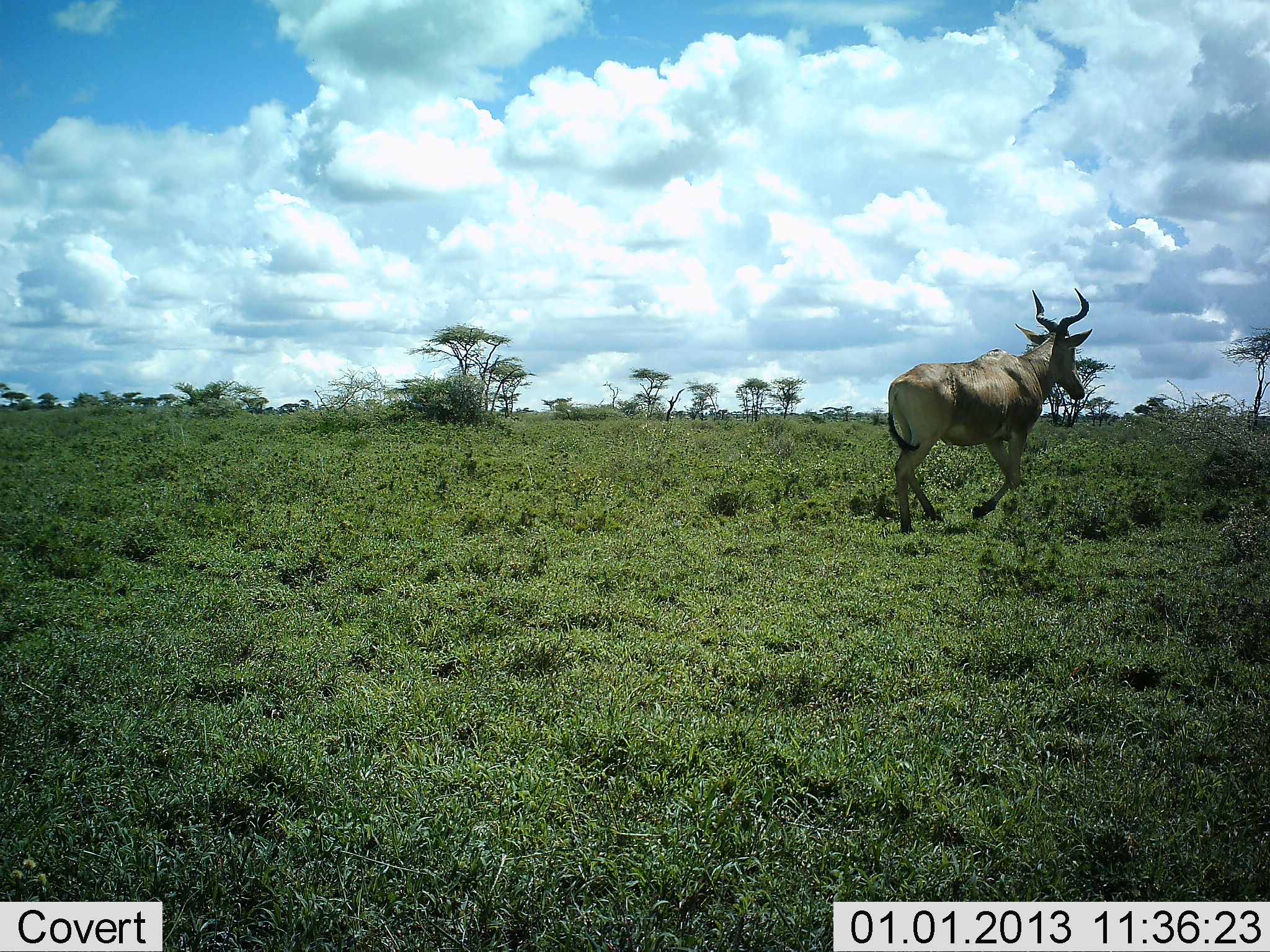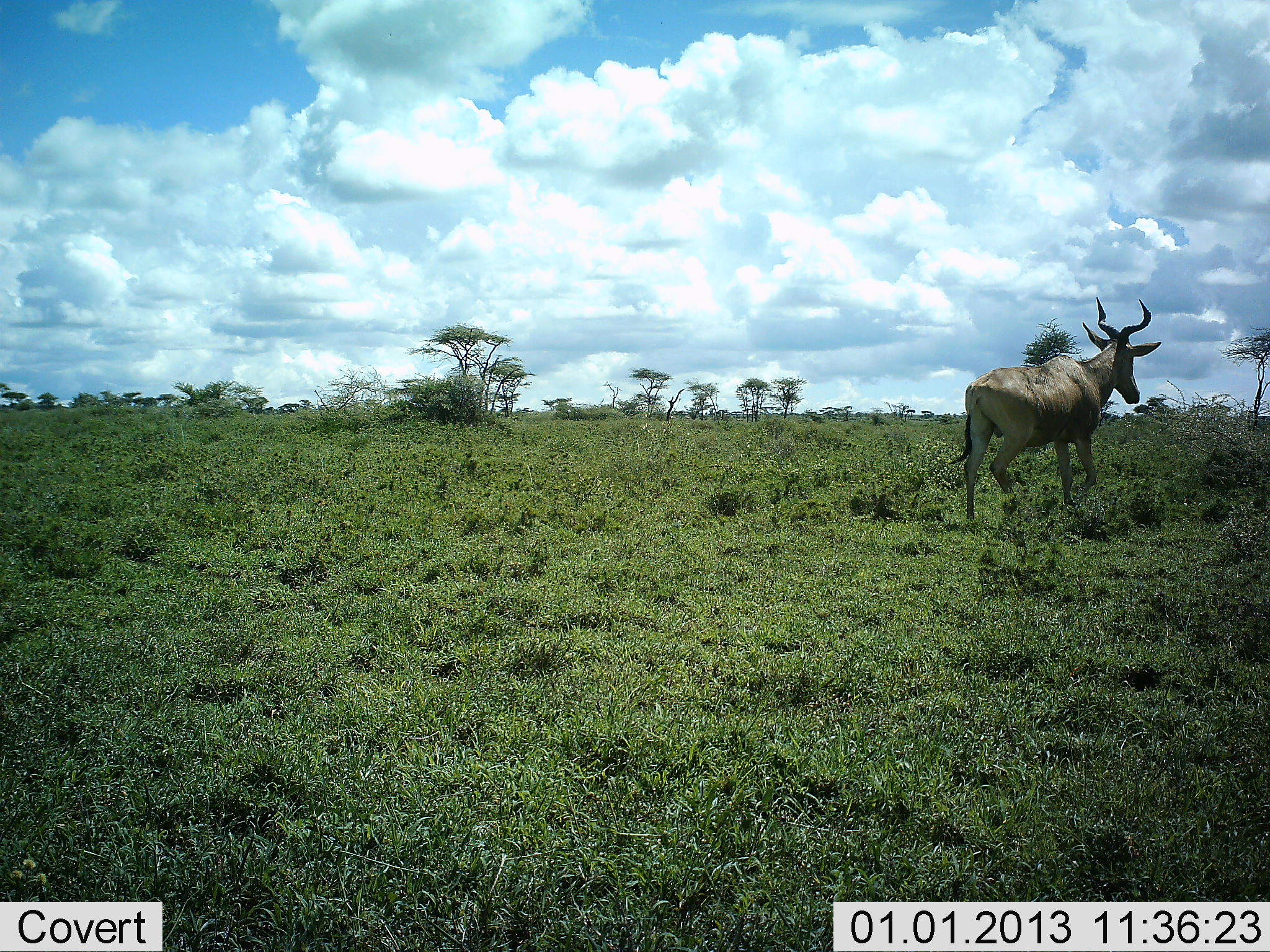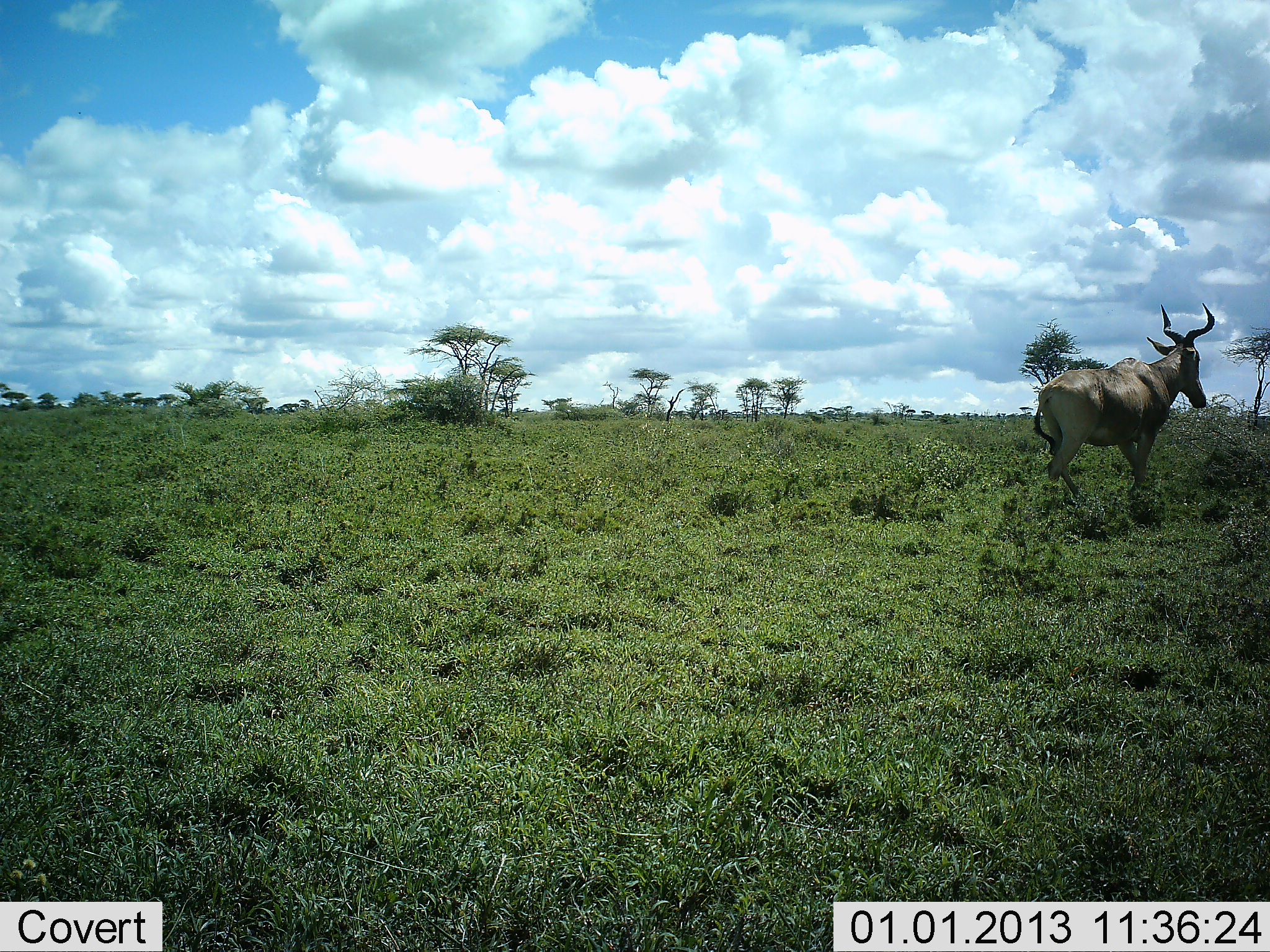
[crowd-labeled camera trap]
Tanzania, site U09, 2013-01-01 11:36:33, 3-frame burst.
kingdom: Animalia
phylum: Chordata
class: Mammalia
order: Artiodactyla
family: Bovidae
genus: Alcelaphus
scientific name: Alcelaphus buselaphus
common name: hartebeest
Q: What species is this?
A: Hartebeest (Alcelaphus buselaphus).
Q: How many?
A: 1.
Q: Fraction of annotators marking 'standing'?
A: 0%.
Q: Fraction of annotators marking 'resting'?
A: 0%.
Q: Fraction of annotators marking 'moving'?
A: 100%.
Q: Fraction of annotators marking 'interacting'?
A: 0%.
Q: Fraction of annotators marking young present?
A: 0%.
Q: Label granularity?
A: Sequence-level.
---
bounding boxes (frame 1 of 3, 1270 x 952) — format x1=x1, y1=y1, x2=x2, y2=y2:
animal: x1=883, y1=287, x2=1091, y2=537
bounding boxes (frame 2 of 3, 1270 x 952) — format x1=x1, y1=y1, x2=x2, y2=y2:
animal: x1=951, y1=293, x2=1164, y2=533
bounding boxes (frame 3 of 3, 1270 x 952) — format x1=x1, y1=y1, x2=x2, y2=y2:
animal: x1=1033, y1=304, x2=1217, y2=508